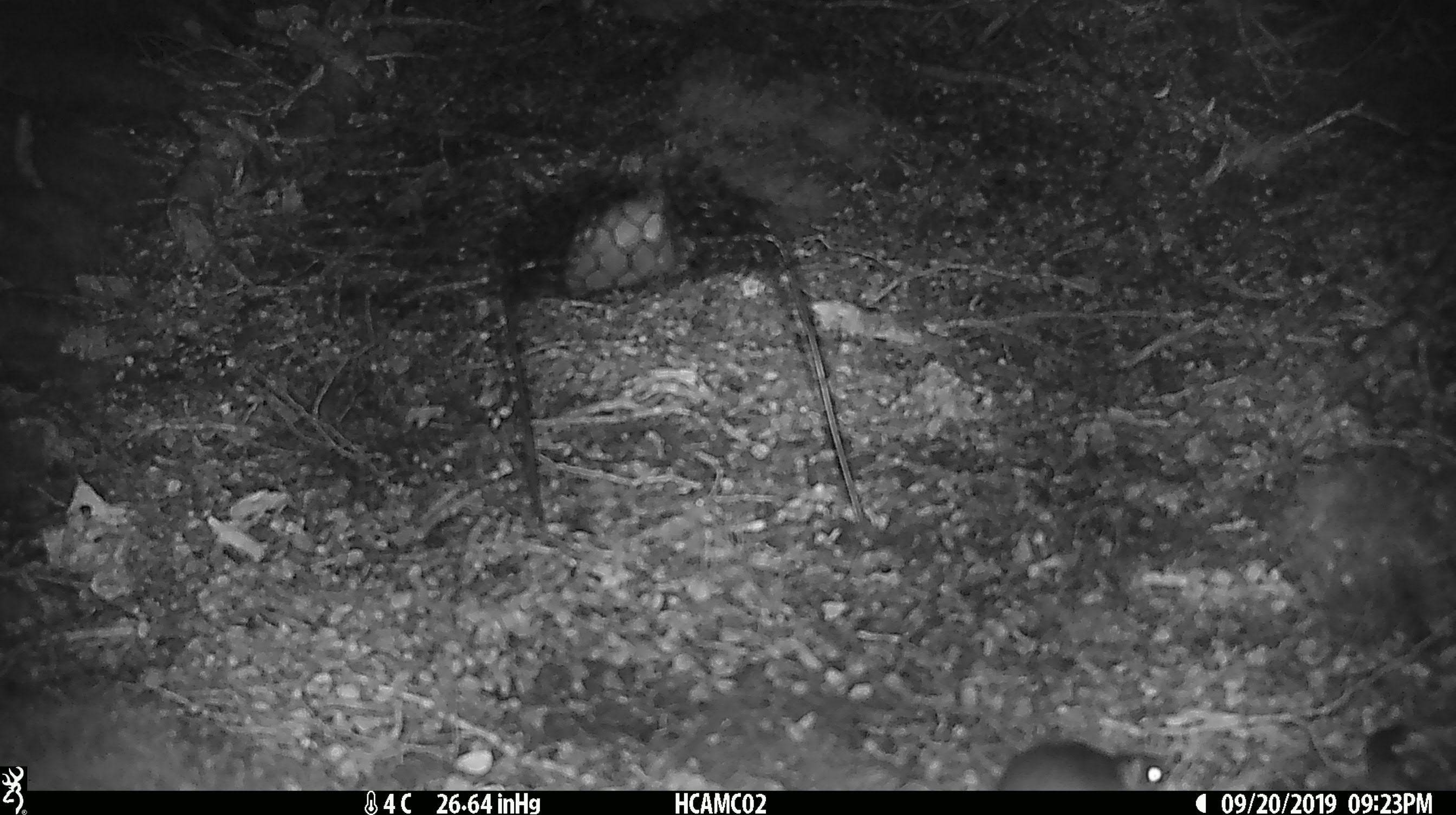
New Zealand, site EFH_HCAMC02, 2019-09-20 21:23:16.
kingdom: Animalia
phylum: Chordata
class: Mammalia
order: Rodentia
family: Muridae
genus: Mus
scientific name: Mus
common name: mouse